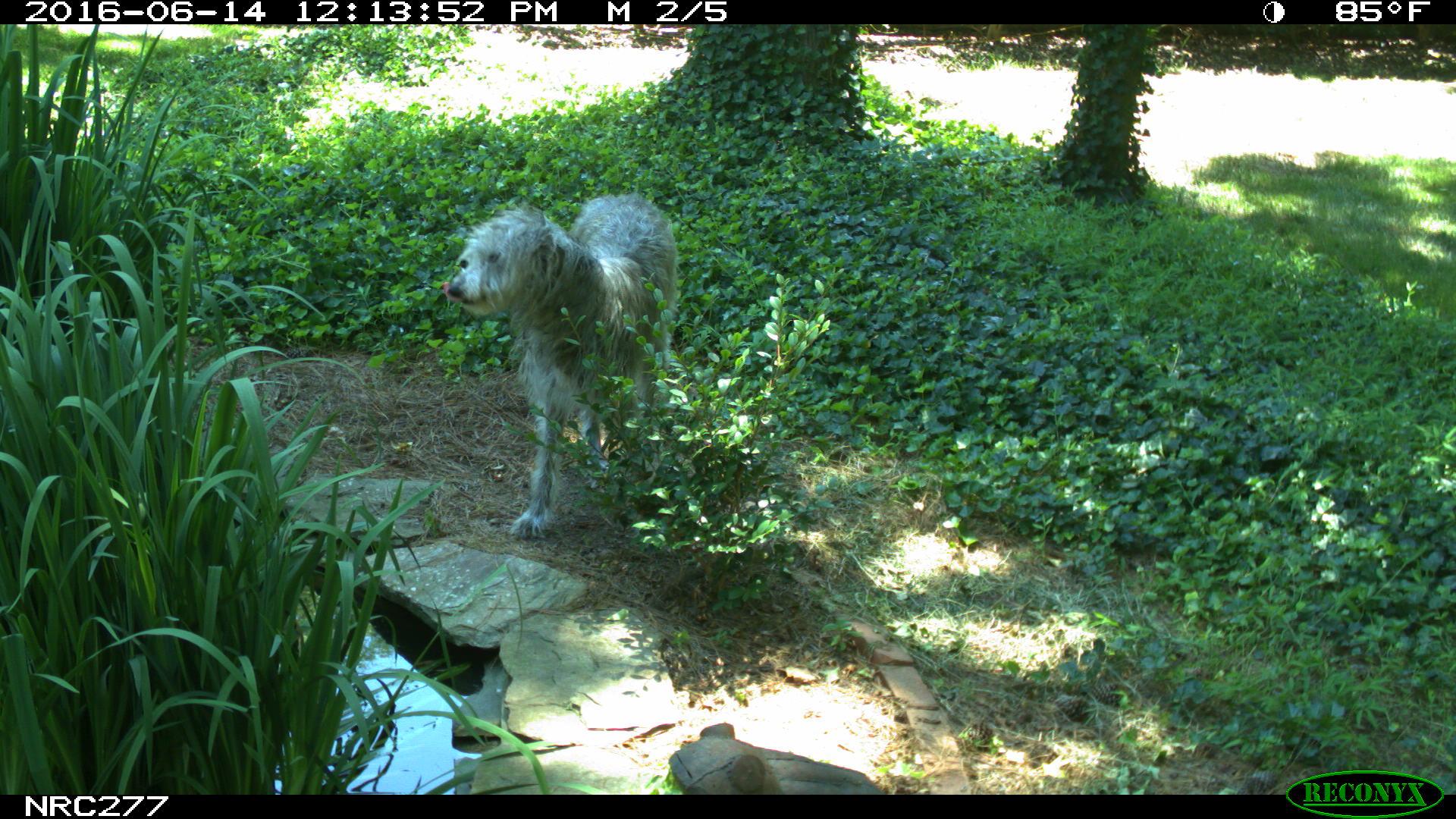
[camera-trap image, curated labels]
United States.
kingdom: Animalia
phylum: Chordata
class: Mammalia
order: Carnivora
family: Canidae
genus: Canis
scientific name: Canis familiaris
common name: domestic dog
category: Dog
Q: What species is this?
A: Dog (domestic dog) (Canis familiaris).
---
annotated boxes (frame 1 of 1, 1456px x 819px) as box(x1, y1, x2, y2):
Dog: box(435, 170, 685, 550)